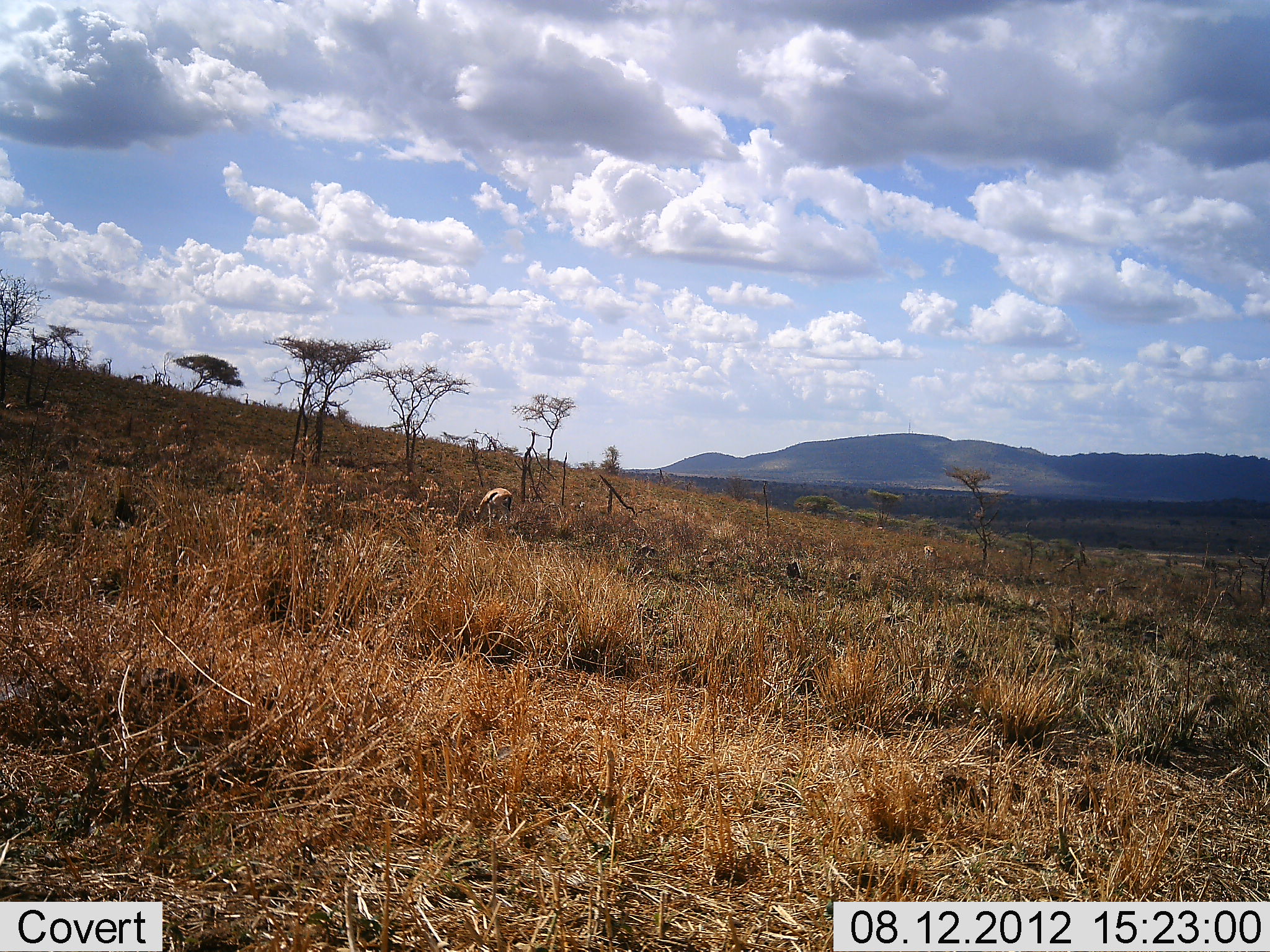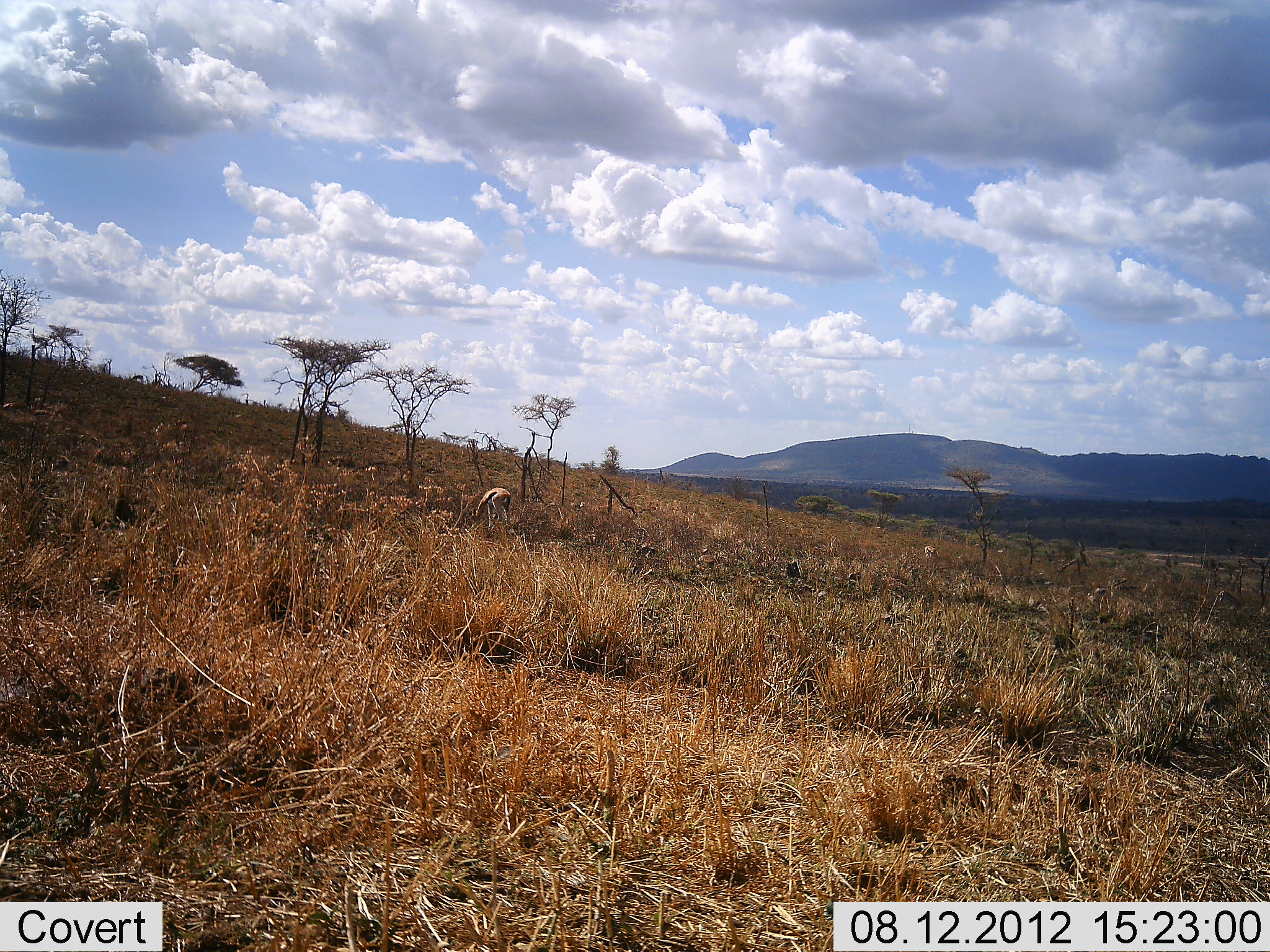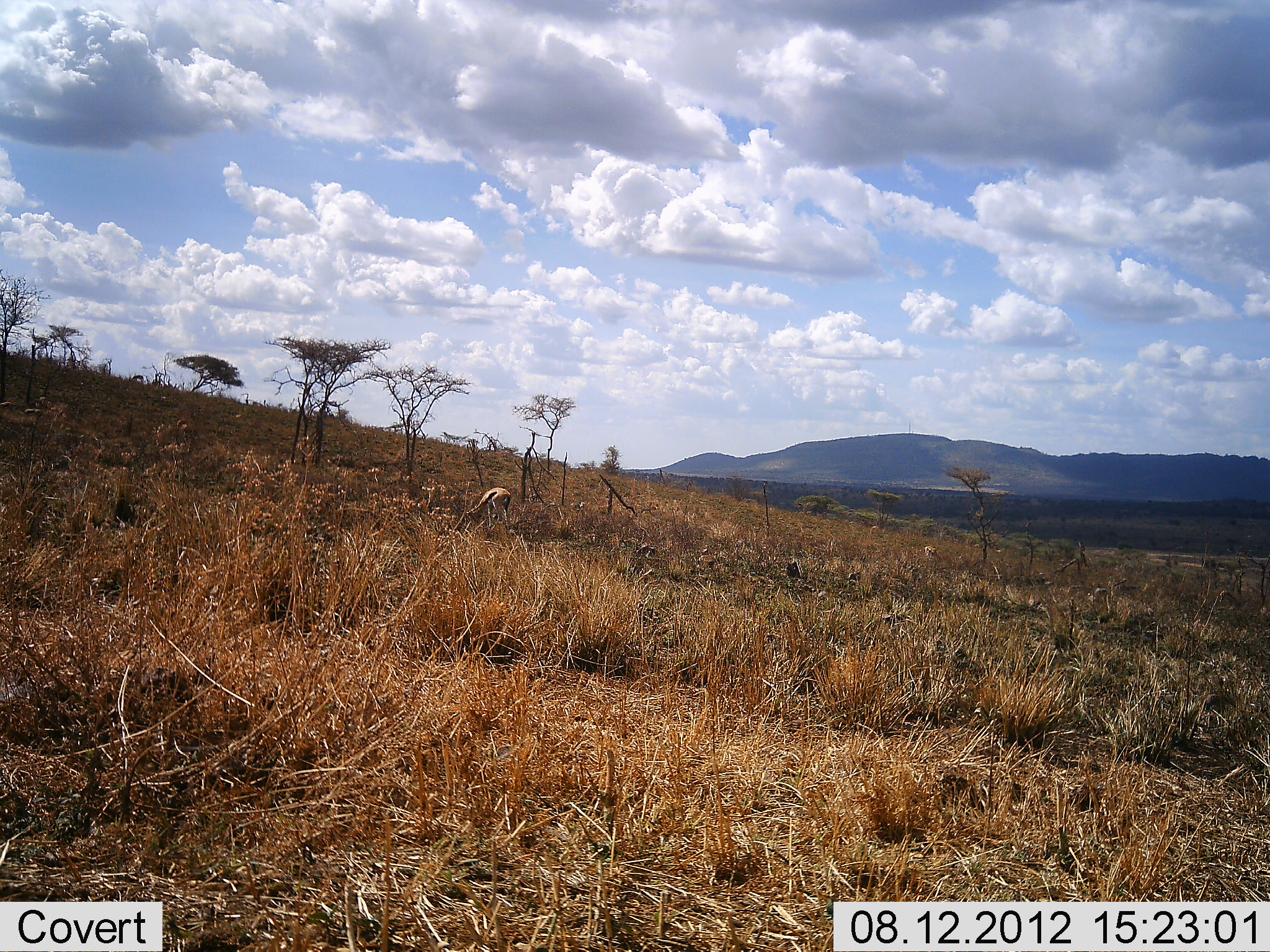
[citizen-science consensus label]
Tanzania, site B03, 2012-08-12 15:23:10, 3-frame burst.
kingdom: Animalia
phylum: Chordata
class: Mammalia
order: Artiodactyla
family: Bovidae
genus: Eudorcas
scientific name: Eudorcas thomsonii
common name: thomson's gazelle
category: gazellethomsons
Gazellethomsons (thomson's gazelle) (Eudorcas thomsonii), count 1. Behavior (volunteer vote fractions): standing 11%, resting 0%, moving 0%, interacting 0%. Young present (vote fraction): 0%. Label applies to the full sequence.